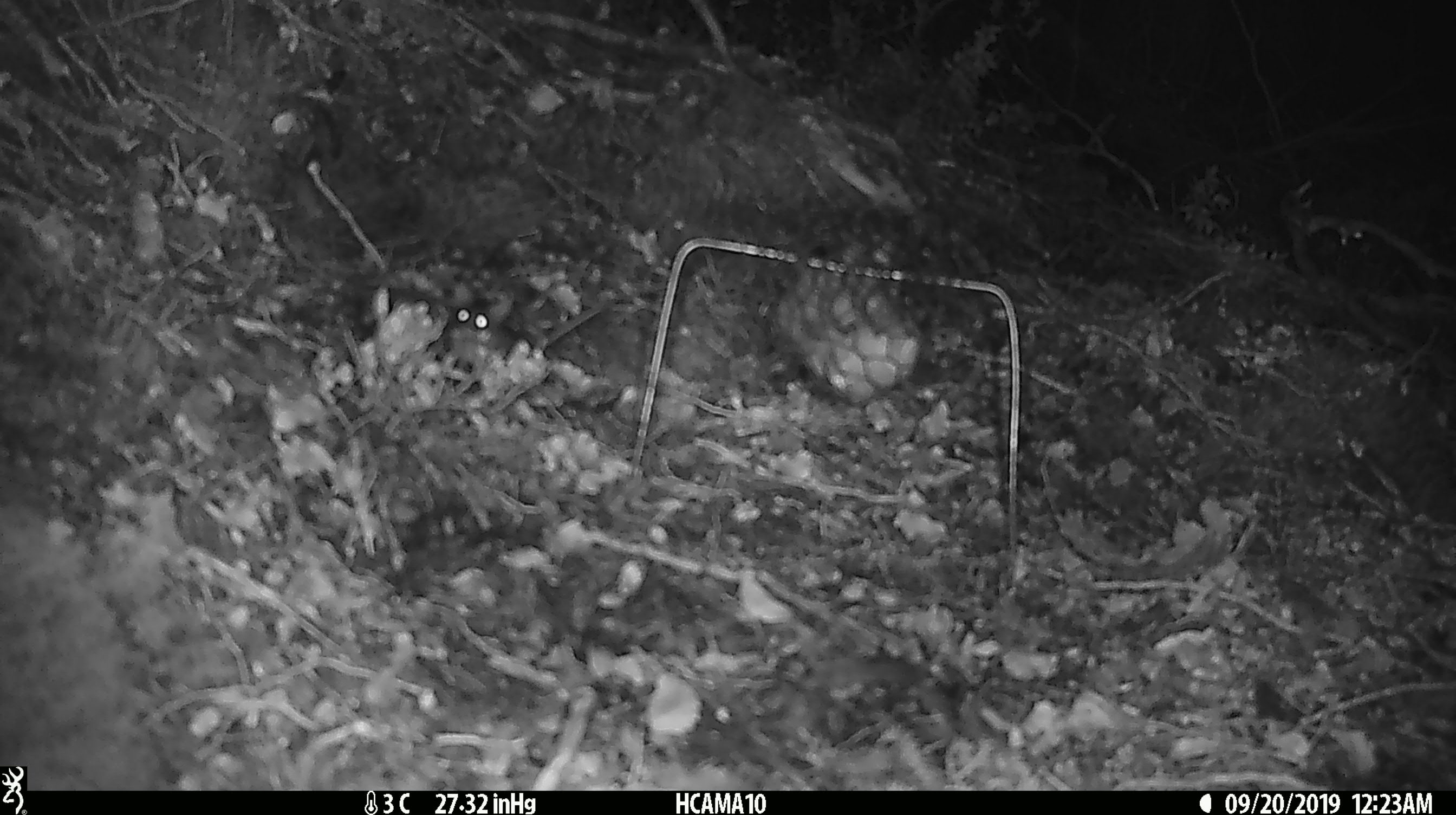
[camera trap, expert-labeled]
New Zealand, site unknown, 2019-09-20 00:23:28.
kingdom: Animalia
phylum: Chordata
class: Mammalia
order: Rodentia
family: Muridae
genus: Mus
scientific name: Mus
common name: mouse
Mouse (Mus).